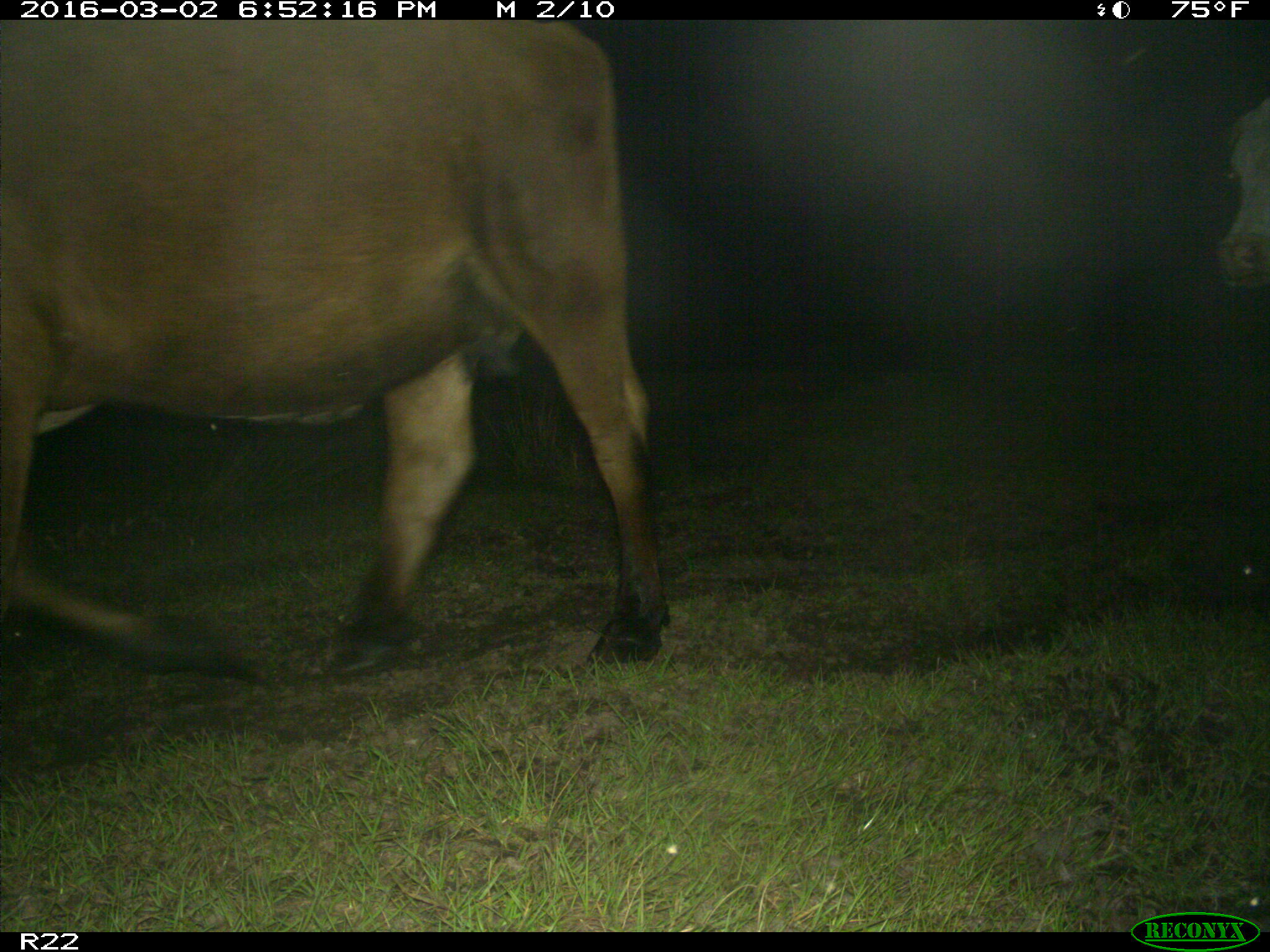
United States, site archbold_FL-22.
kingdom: Animalia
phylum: Chordata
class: Mammalia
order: Artiodactyla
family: Bovidae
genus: Bos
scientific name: Bos taurus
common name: domestic cow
Bos taurus (domestic cow).